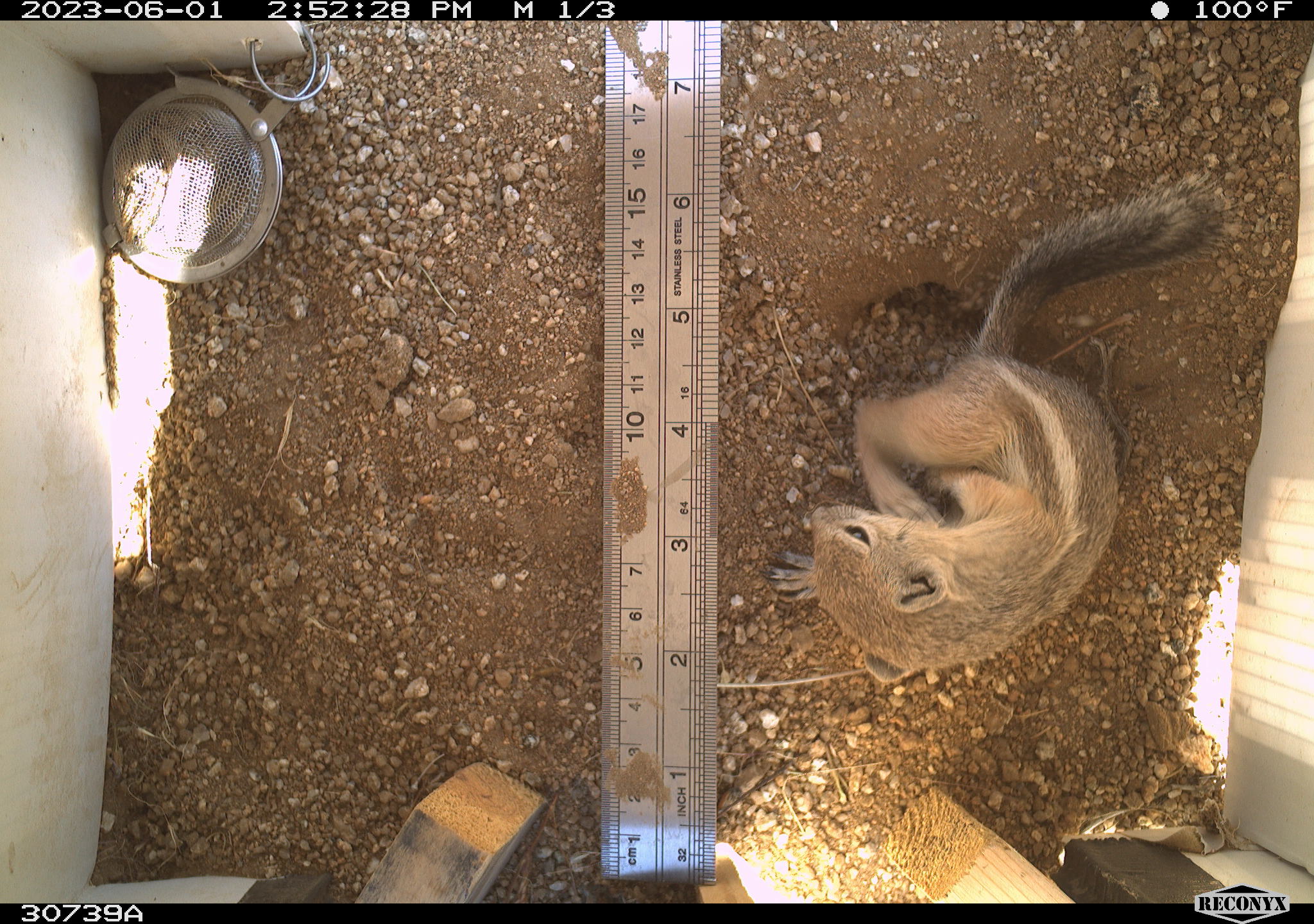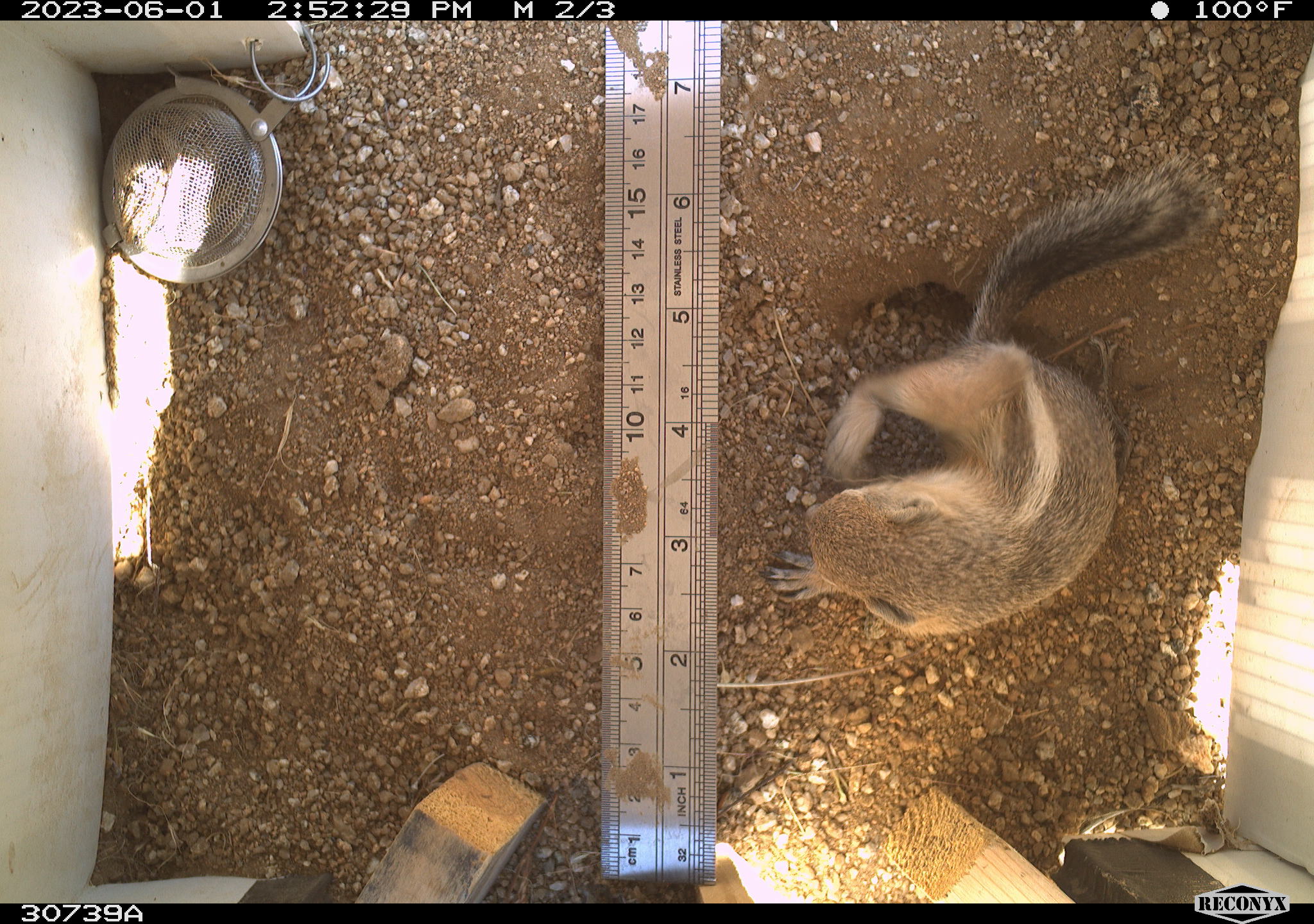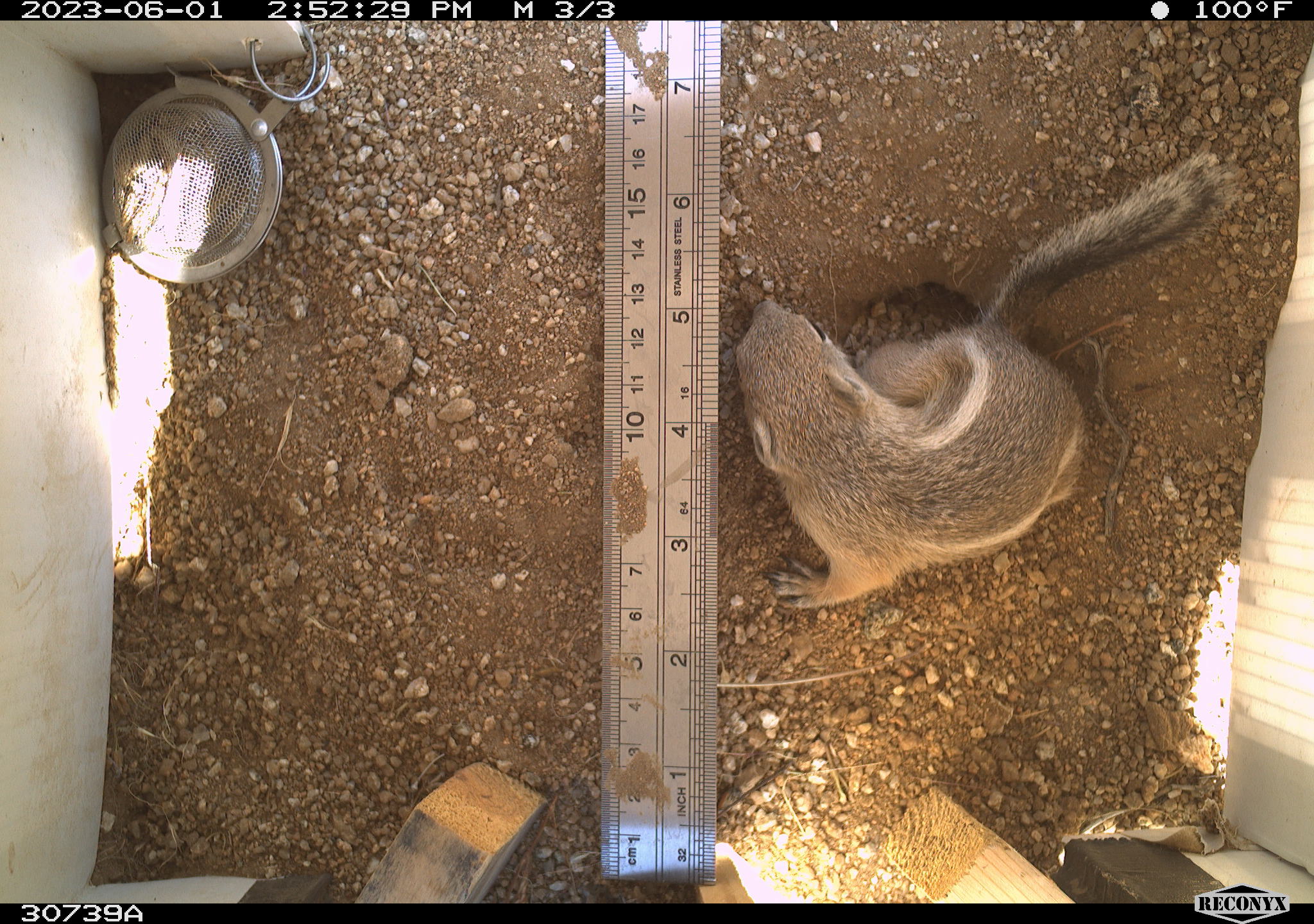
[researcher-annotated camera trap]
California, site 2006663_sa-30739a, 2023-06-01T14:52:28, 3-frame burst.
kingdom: Animalia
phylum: Chordata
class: Mammalia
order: Rodentia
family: Sciuridae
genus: Ammospermophilus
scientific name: Ammospermophilus leucurus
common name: white-tailed antelope squirrel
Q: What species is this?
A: White-tailed antelope squirrel (Ammospermophilus leucurus).